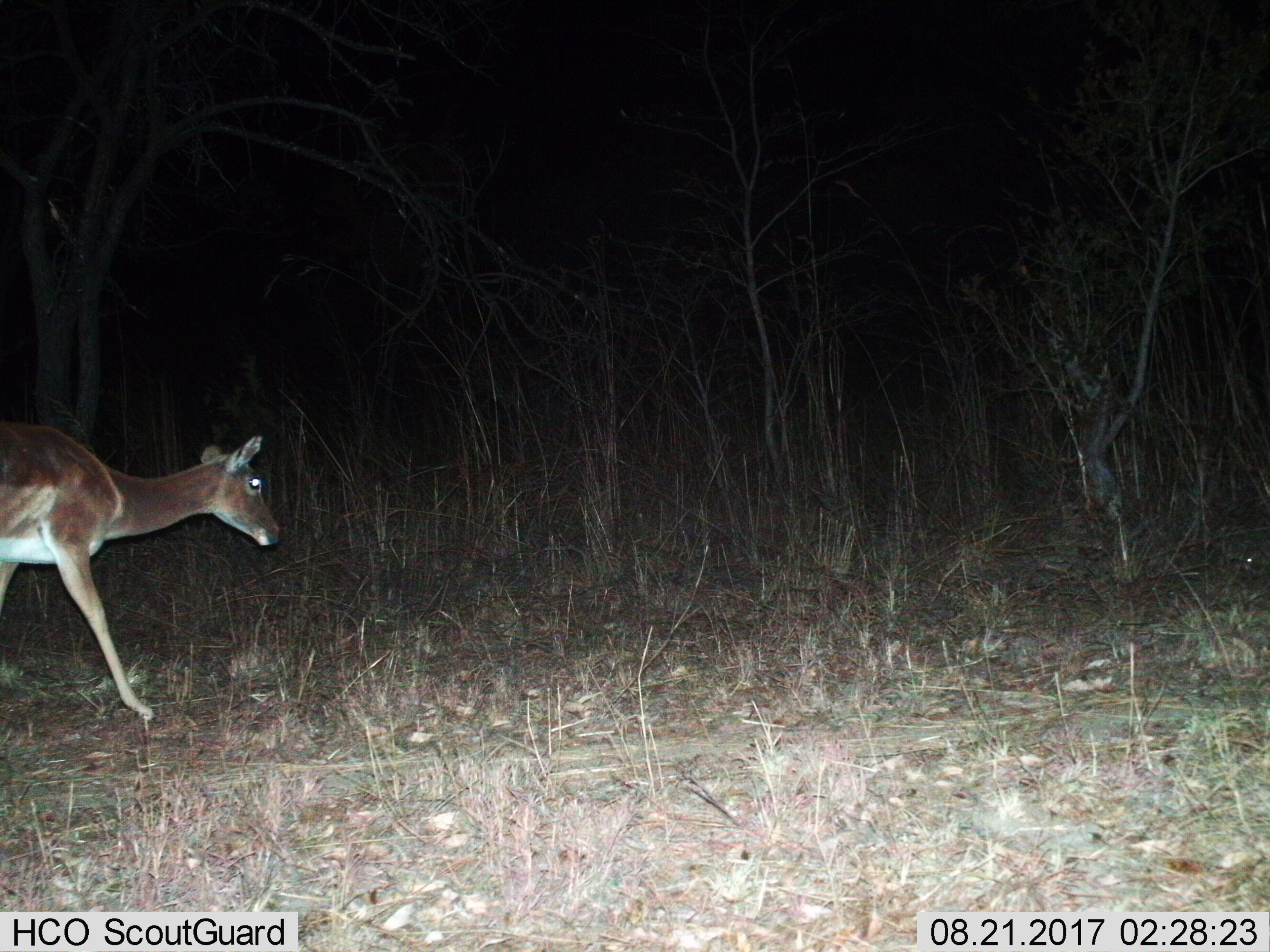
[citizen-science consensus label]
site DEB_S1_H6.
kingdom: Animalia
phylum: Chordata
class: Mammalia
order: Artiodactyla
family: Bovidae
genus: Aepyceros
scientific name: Aepyceros melampus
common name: impala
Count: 1.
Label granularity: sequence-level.